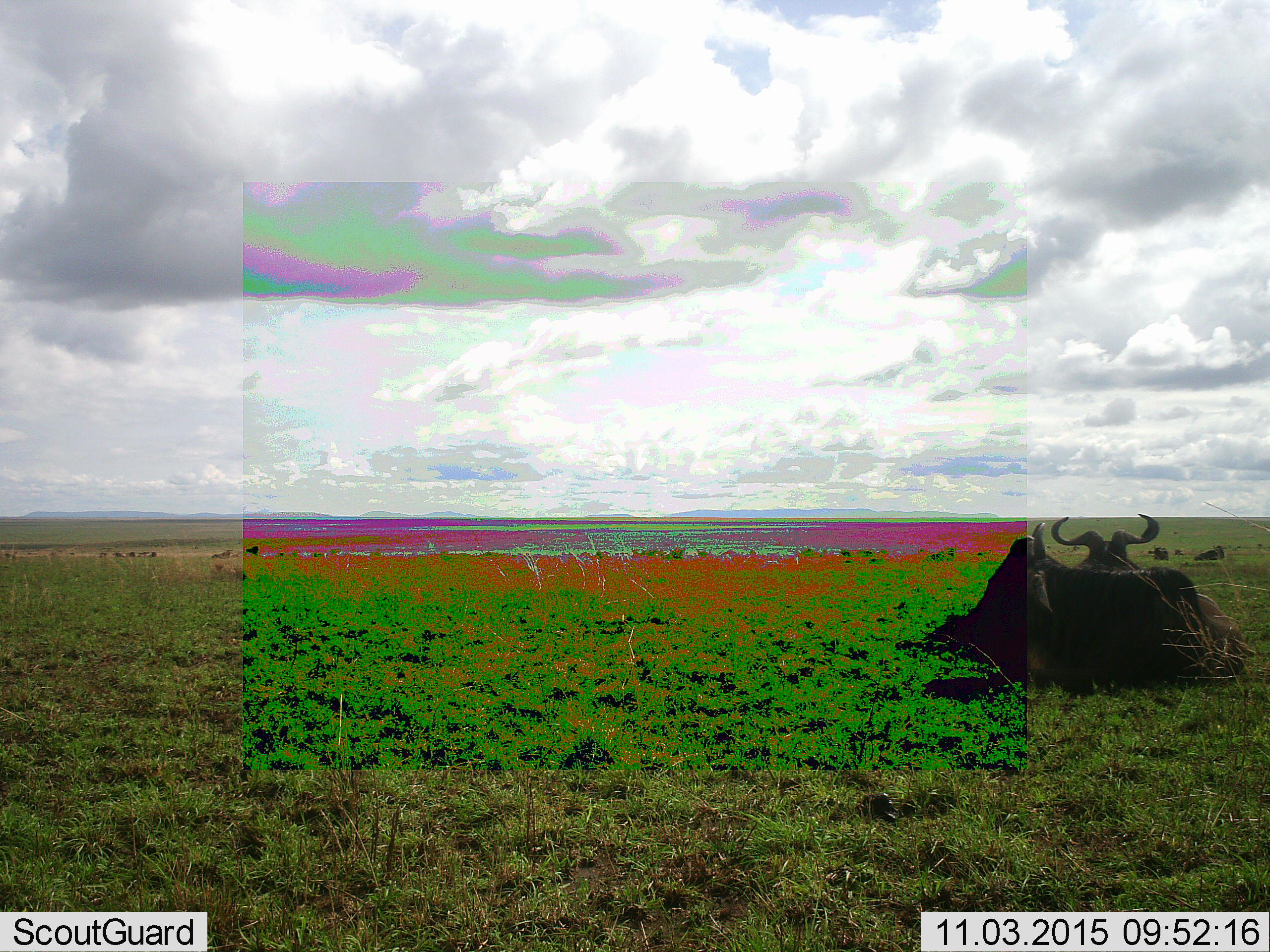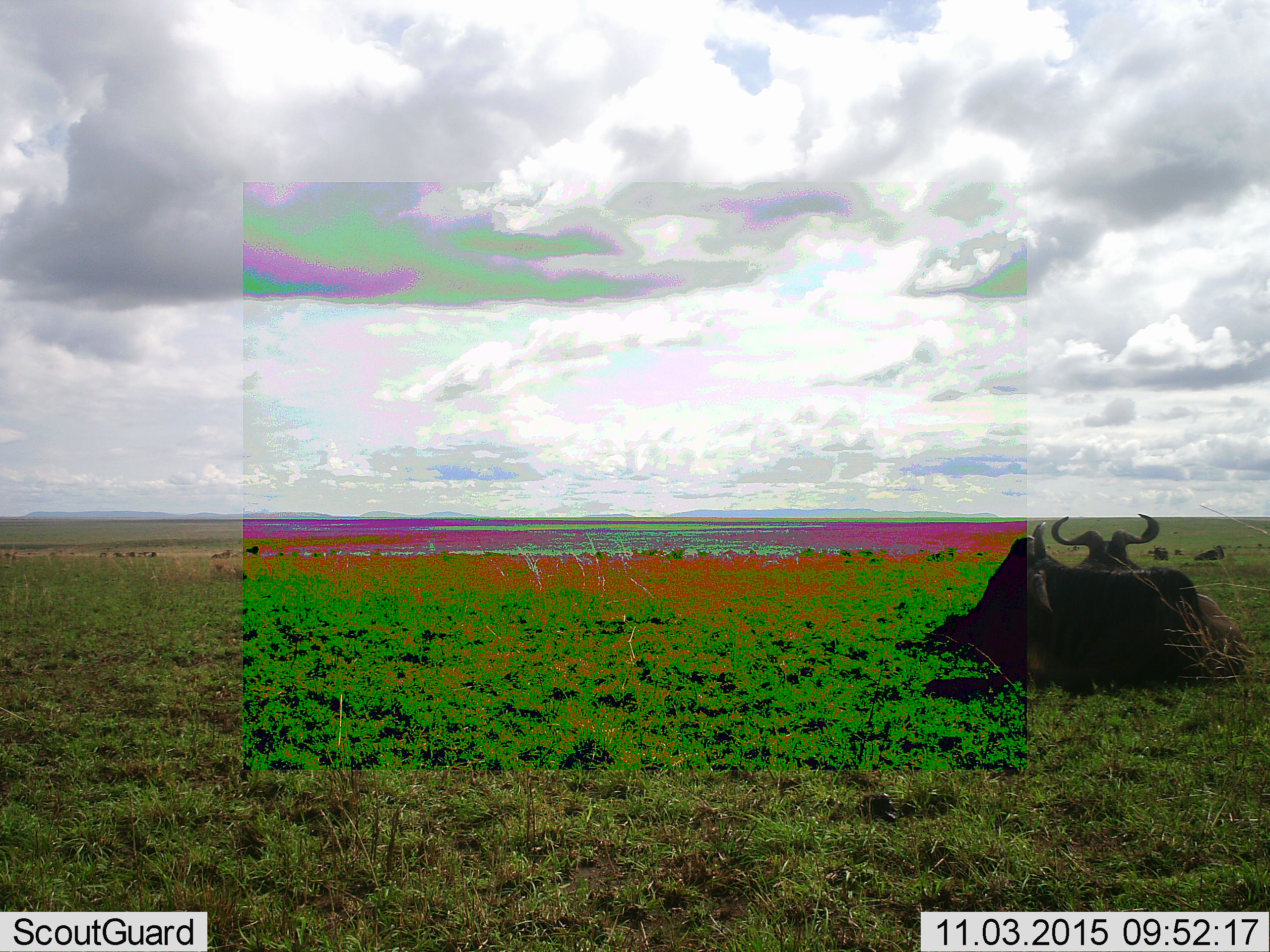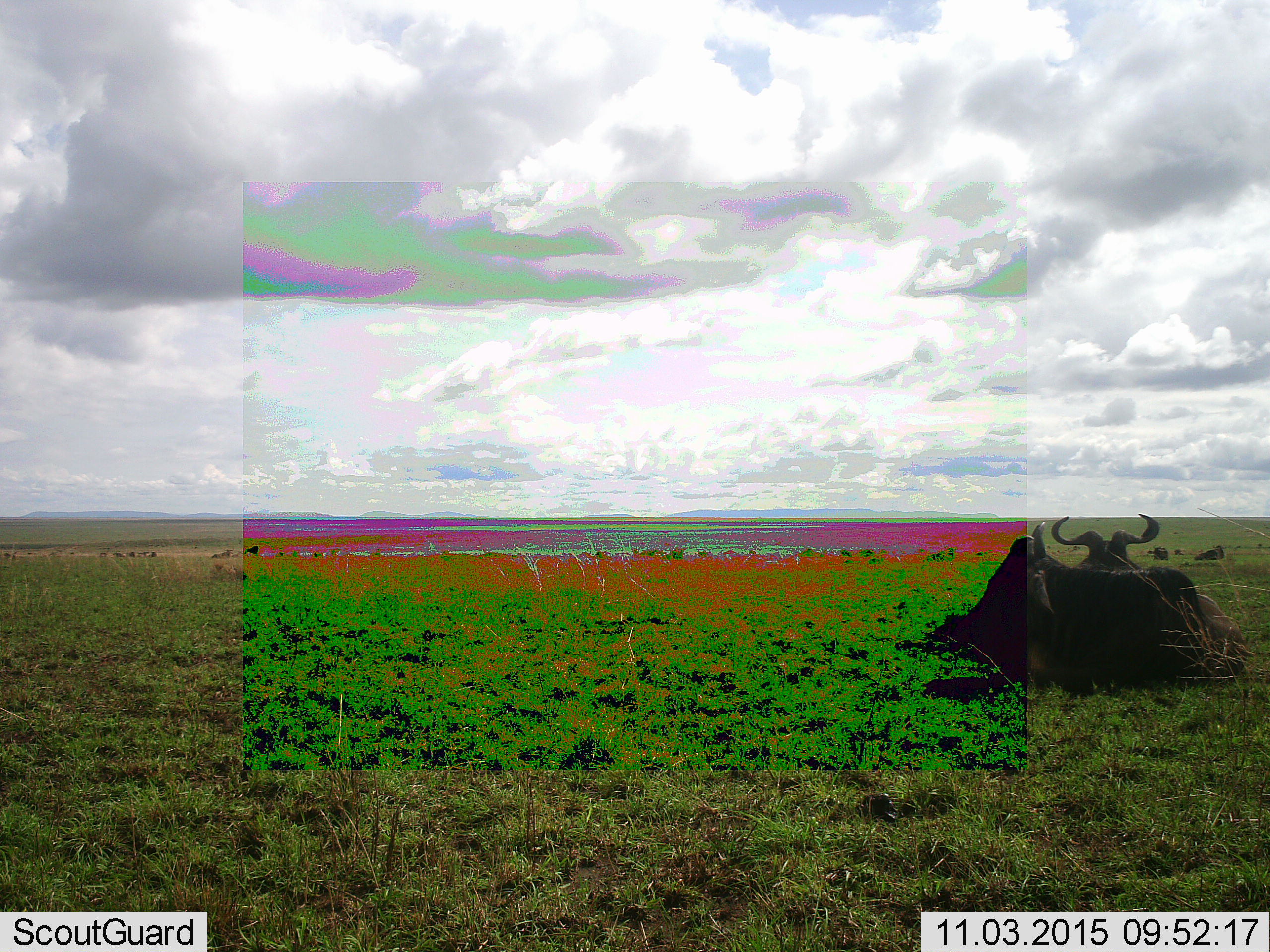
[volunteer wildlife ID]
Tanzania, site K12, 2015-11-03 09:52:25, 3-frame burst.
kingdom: Animalia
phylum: Chordata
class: Mammalia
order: Artiodactyla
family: Bovidae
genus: Connochaetes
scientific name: Connochaetes taurinus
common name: blue wildebeest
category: wildebeest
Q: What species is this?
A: Wildebeest (blue wildebeest) (Connochaetes taurinus).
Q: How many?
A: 11-50.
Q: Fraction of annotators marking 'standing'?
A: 17%.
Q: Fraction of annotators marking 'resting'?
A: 100%.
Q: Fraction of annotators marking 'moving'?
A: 0%.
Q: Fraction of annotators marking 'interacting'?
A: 0%.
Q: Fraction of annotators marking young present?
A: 0%.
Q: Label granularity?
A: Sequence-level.